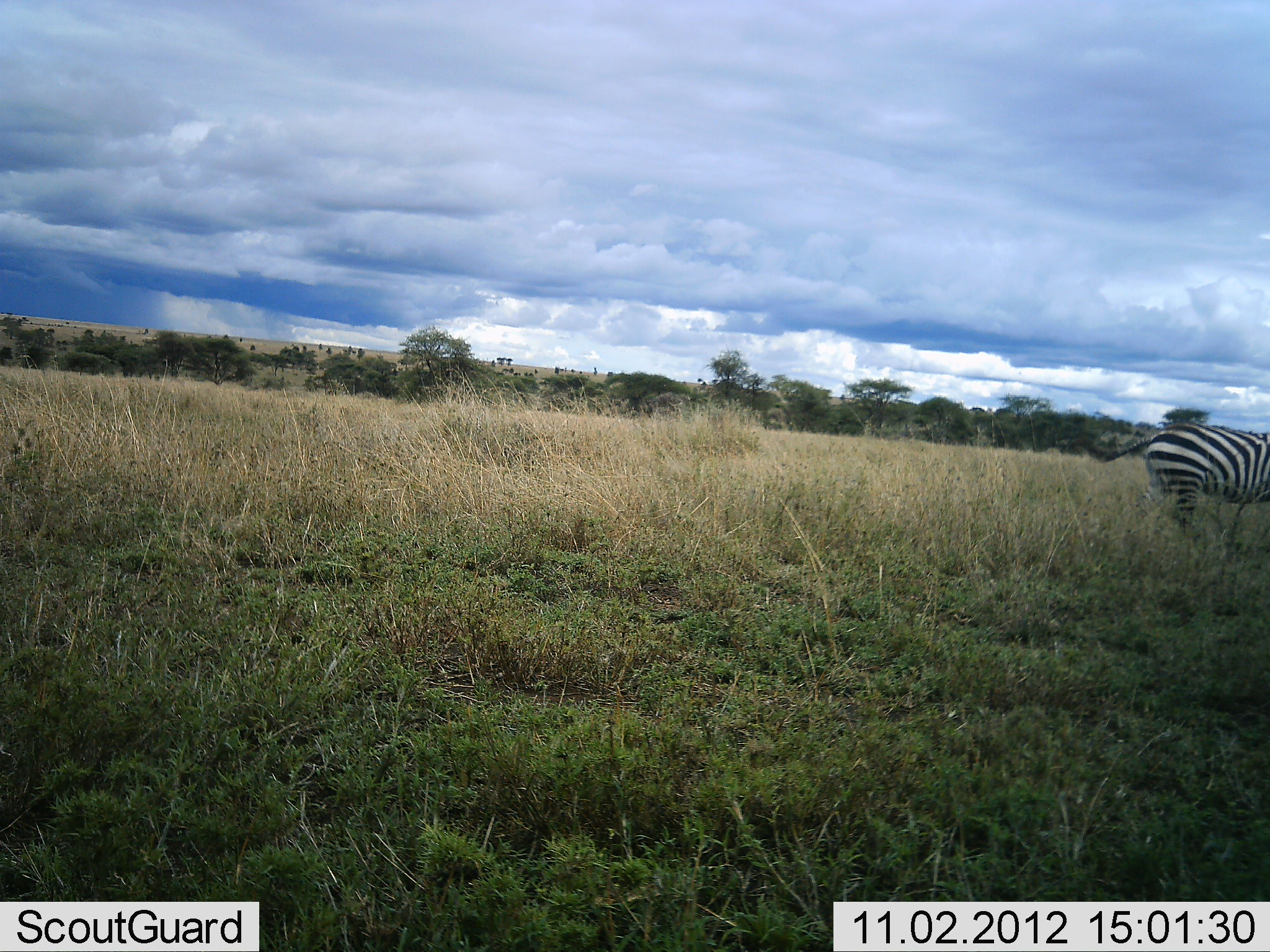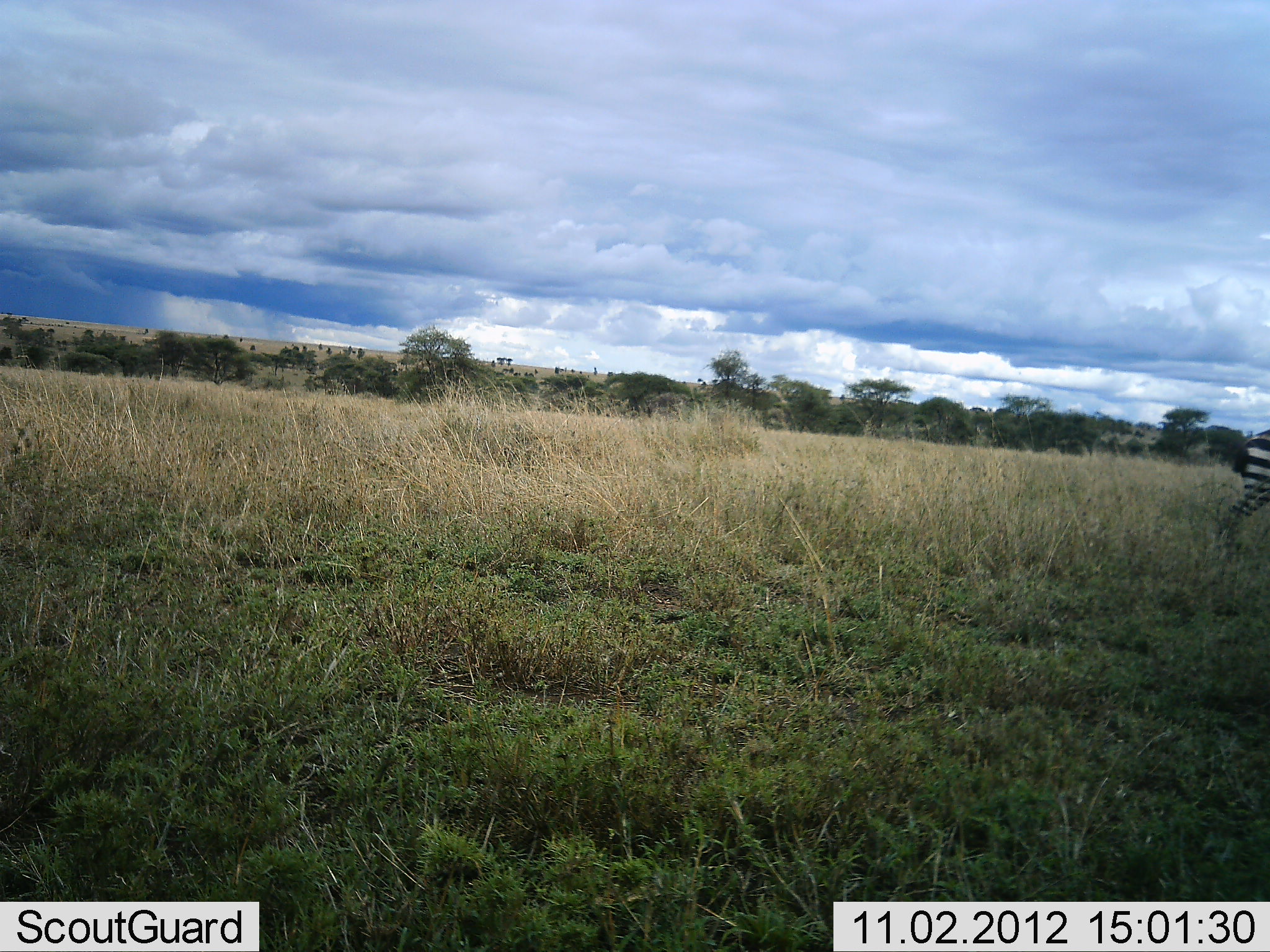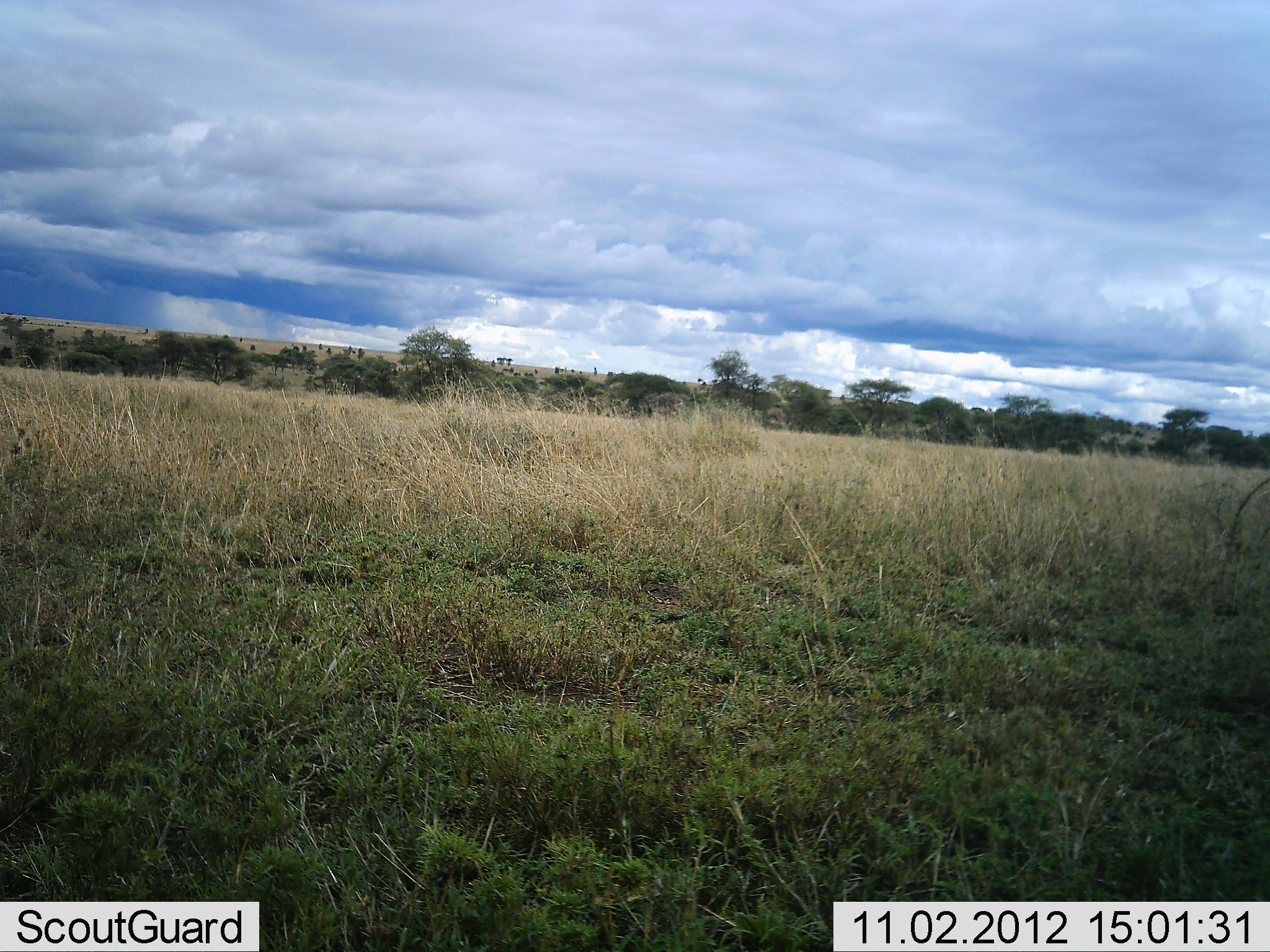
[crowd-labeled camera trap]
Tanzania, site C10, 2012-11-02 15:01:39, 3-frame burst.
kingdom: Animalia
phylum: Chordata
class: Mammalia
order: Perissodactyla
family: Equidae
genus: Equus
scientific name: Equus quagga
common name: plains zebra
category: zebra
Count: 1.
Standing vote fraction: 10%.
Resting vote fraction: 0%.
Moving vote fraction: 90%.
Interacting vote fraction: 0%.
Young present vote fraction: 0%.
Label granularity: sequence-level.